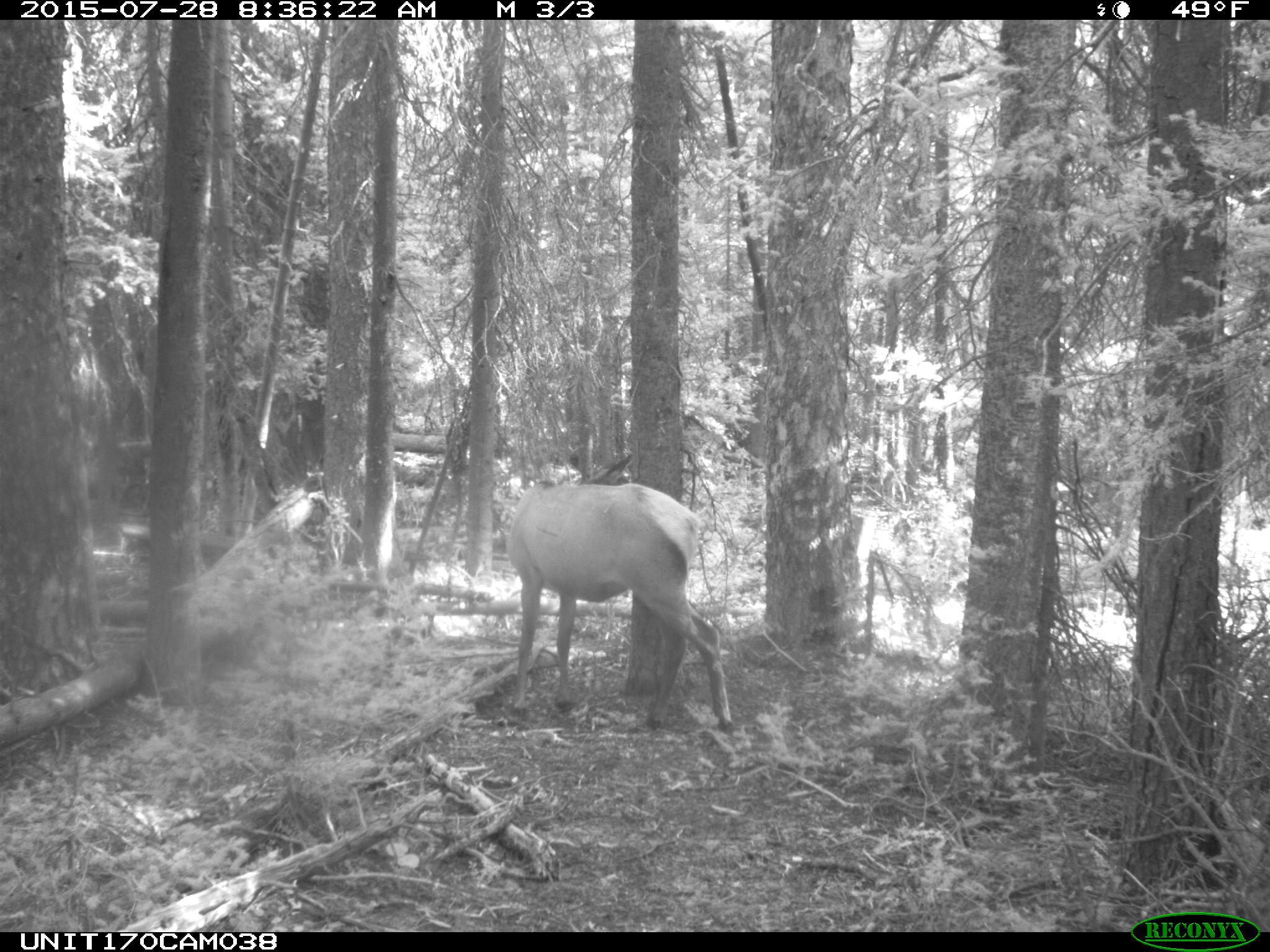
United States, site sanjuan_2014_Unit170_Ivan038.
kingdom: Animalia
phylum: Chordata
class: Mammalia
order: Artiodactyla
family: Cervidae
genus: Cervus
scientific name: Cervus elaphus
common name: red deer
Cervus elaphus (red deer).